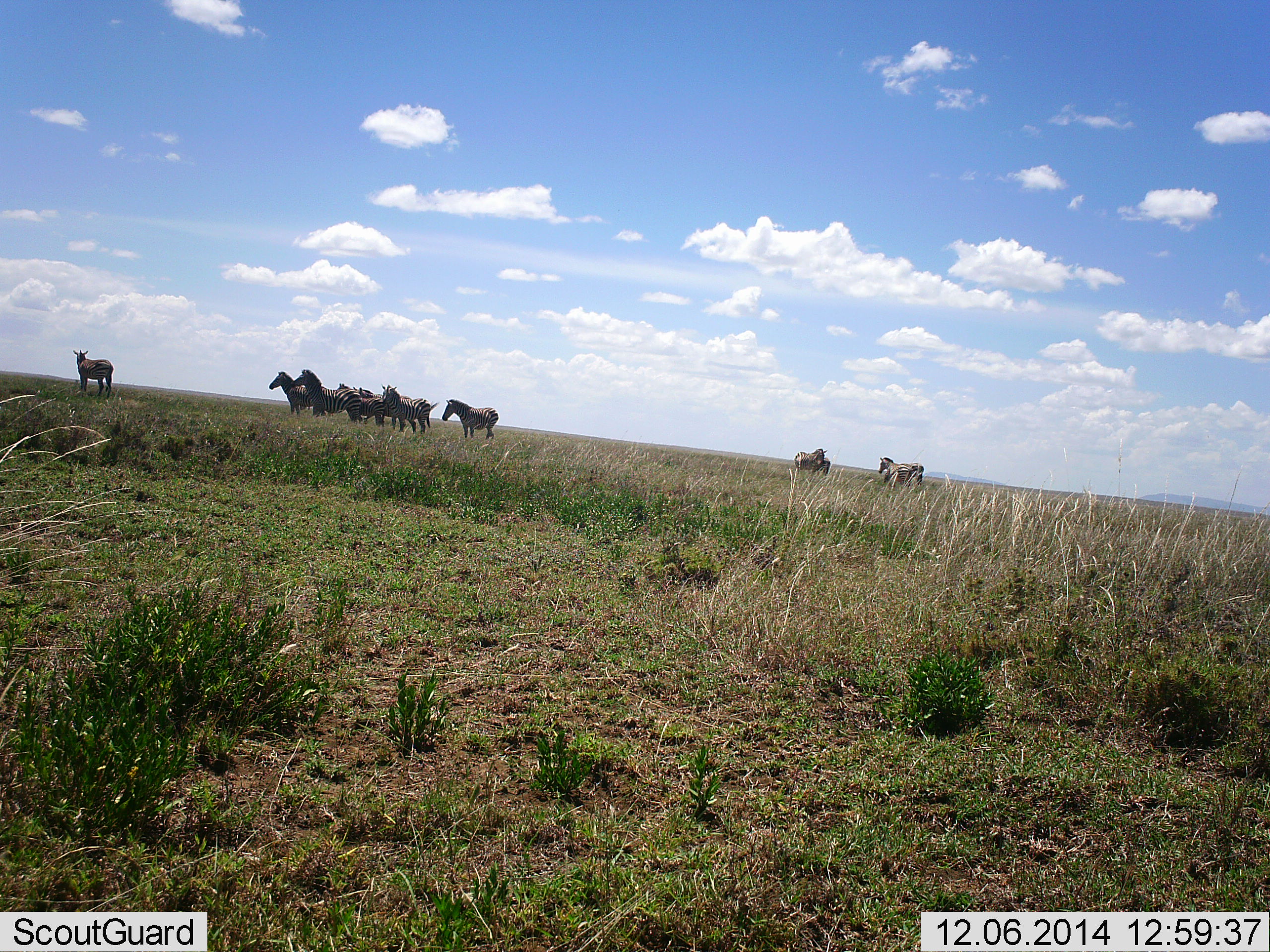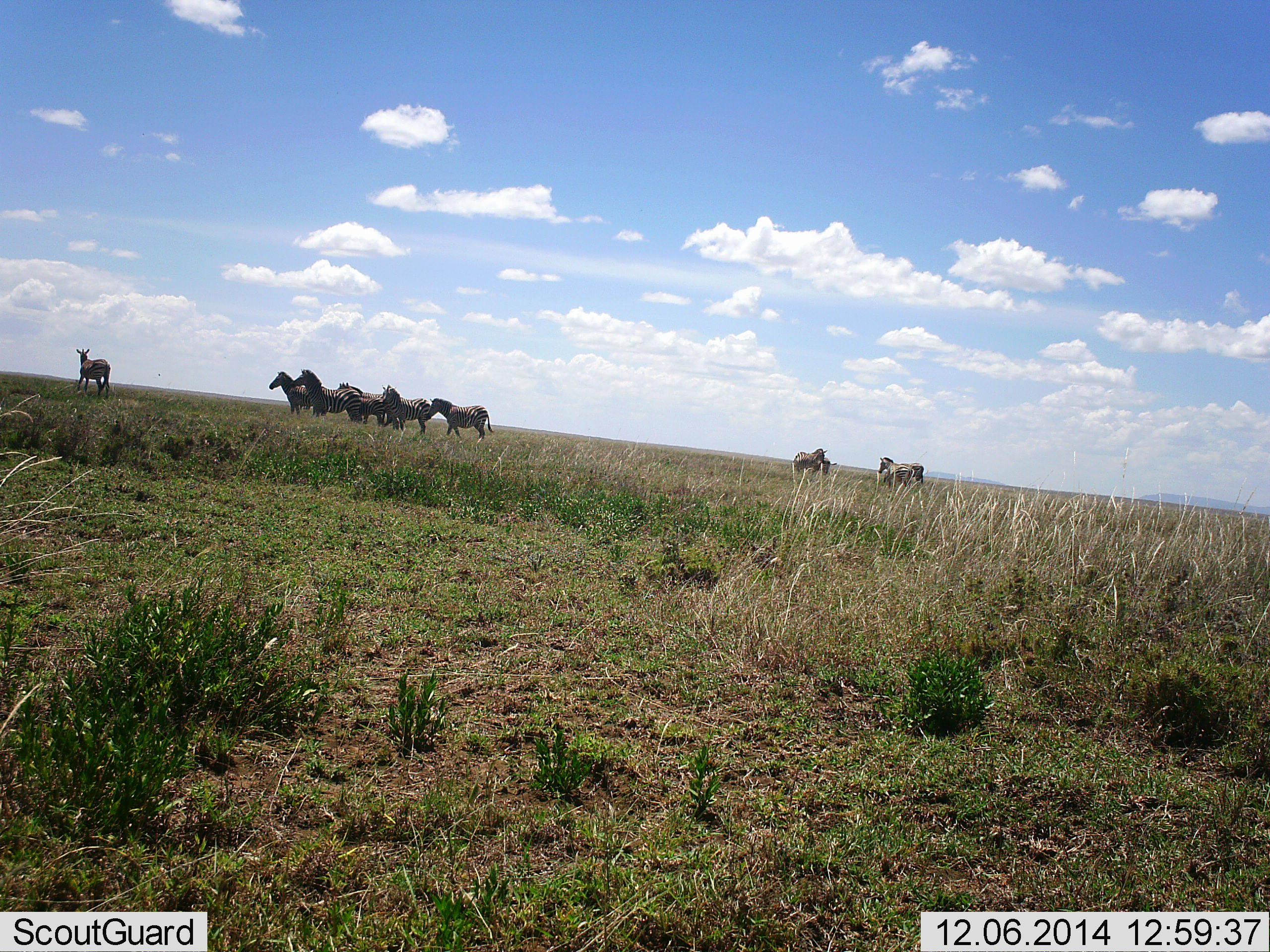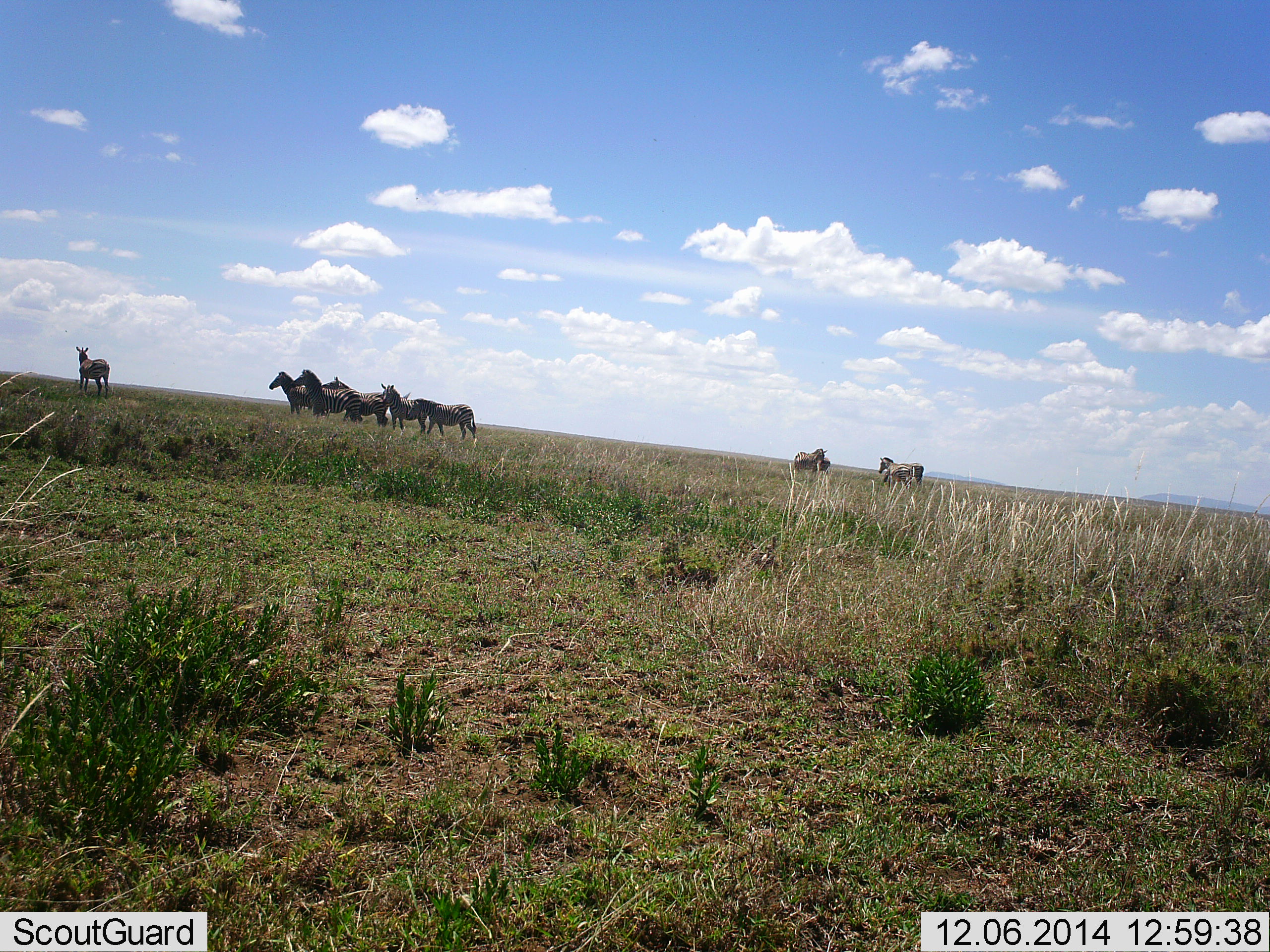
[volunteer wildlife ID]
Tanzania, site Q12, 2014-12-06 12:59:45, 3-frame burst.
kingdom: Animalia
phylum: Chordata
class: Mammalia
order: Perissodactyla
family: Equidae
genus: Equus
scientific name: Equus quagga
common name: plains zebra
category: zebra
Zebra (plains zebra) (Equus quagga), count 9. Behavior (volunteer vote fractions): standing 80%, resting 10%, moving 50%, interacting 20%. Young present (vote fraction): 10%. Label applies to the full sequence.